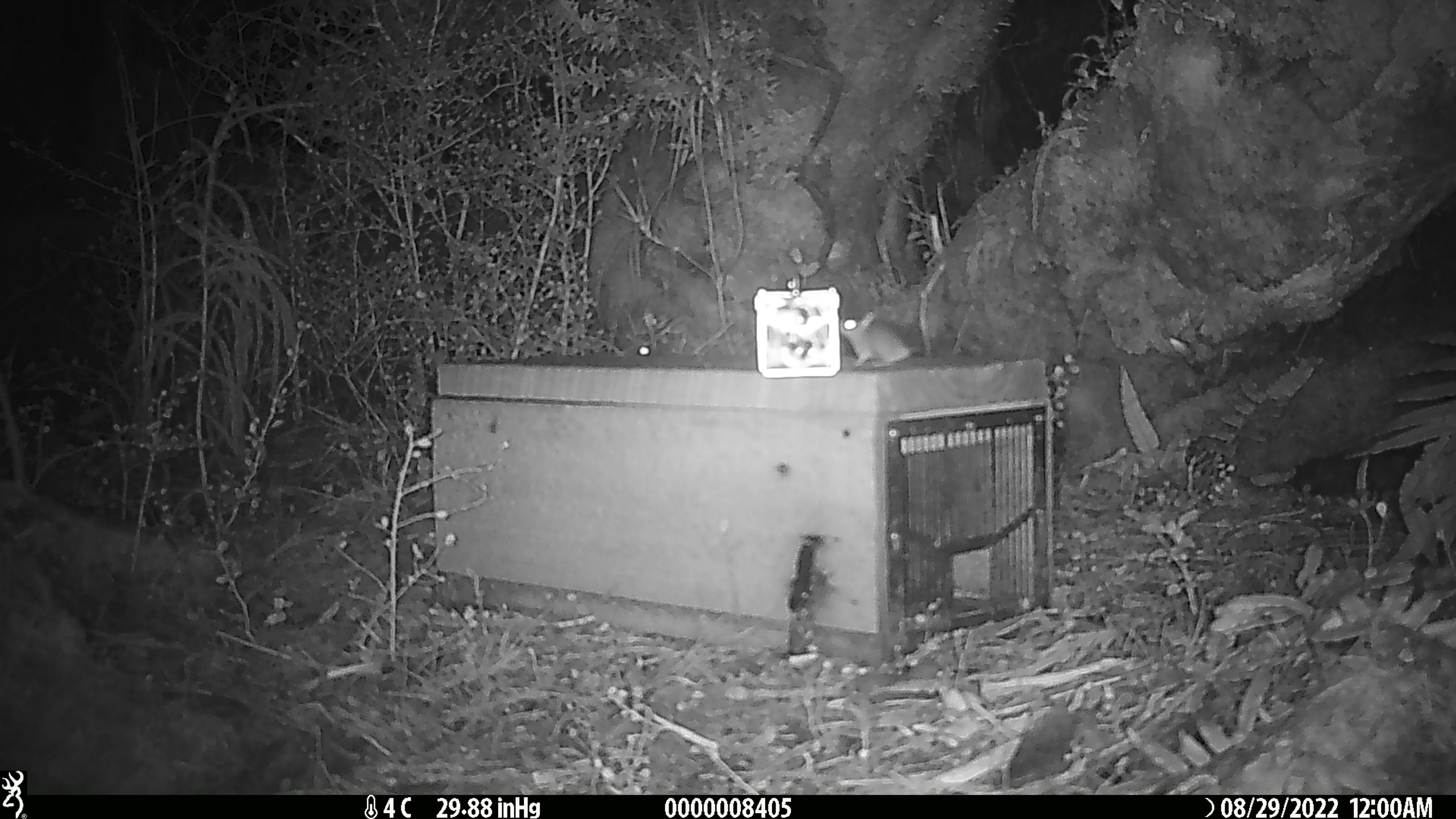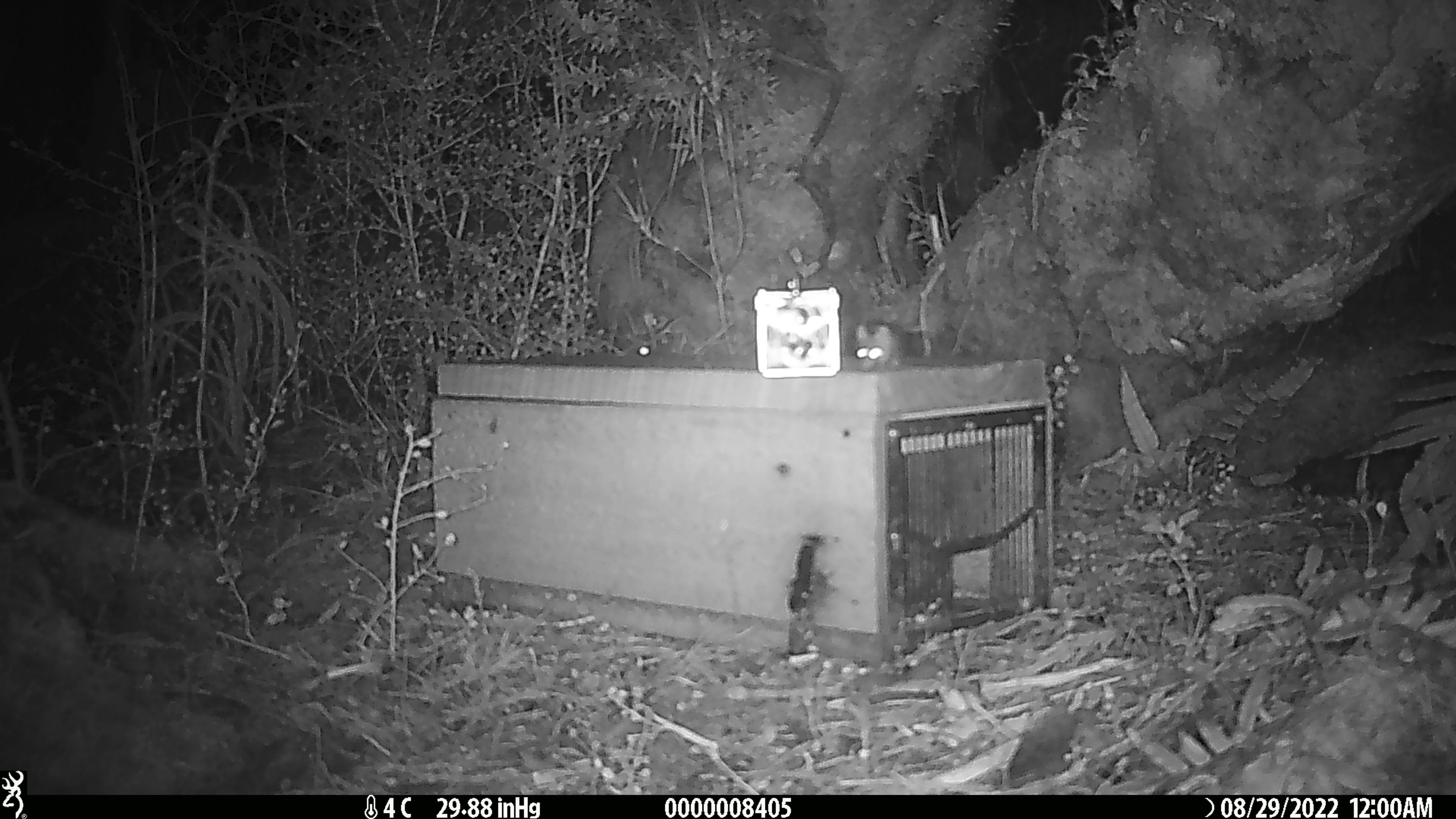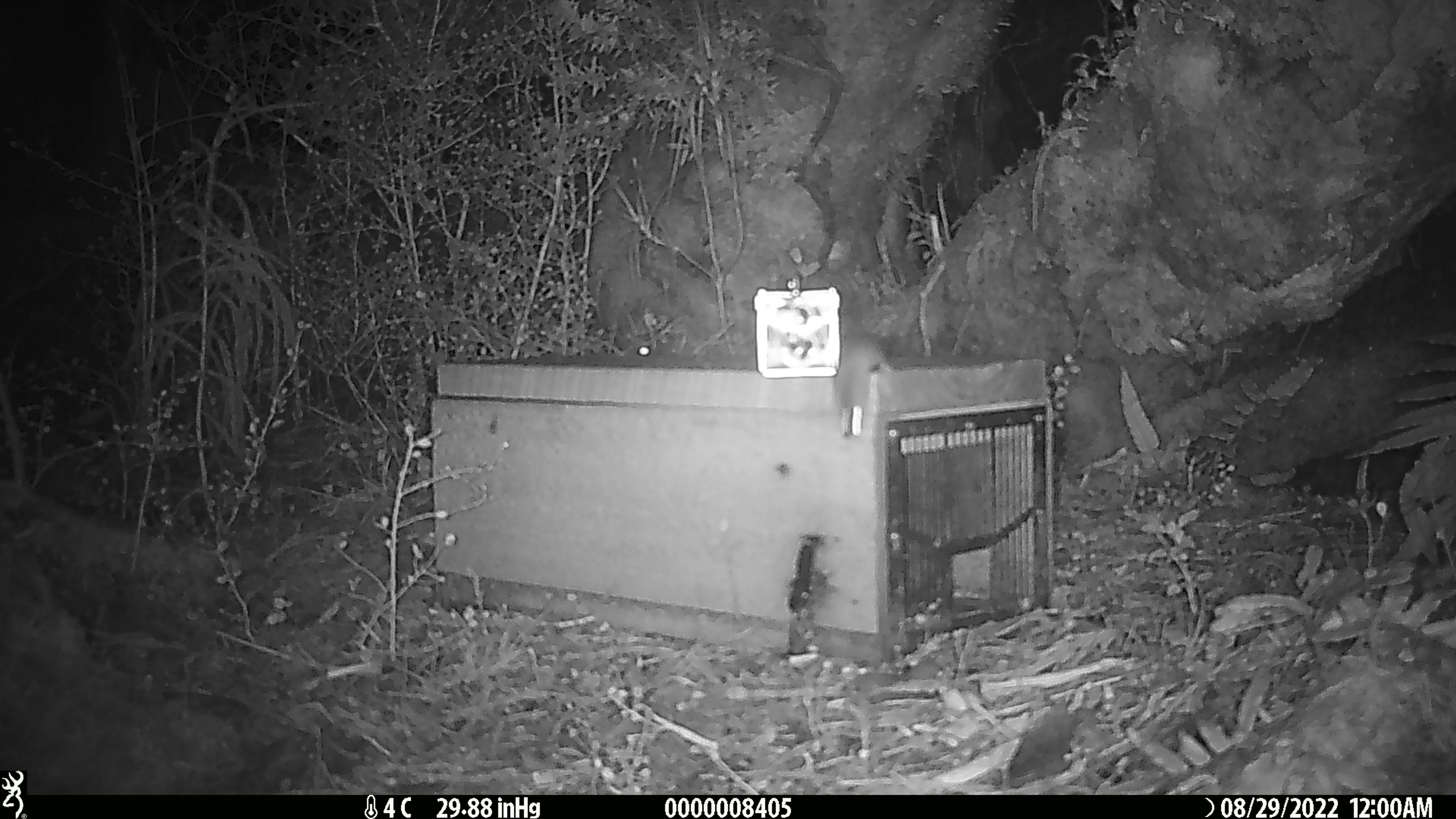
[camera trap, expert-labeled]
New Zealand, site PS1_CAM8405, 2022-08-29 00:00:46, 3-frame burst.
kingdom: Animalia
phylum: Chordata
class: Mammalia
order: Rodentia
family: Muridae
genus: Mus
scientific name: Mus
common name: mouse